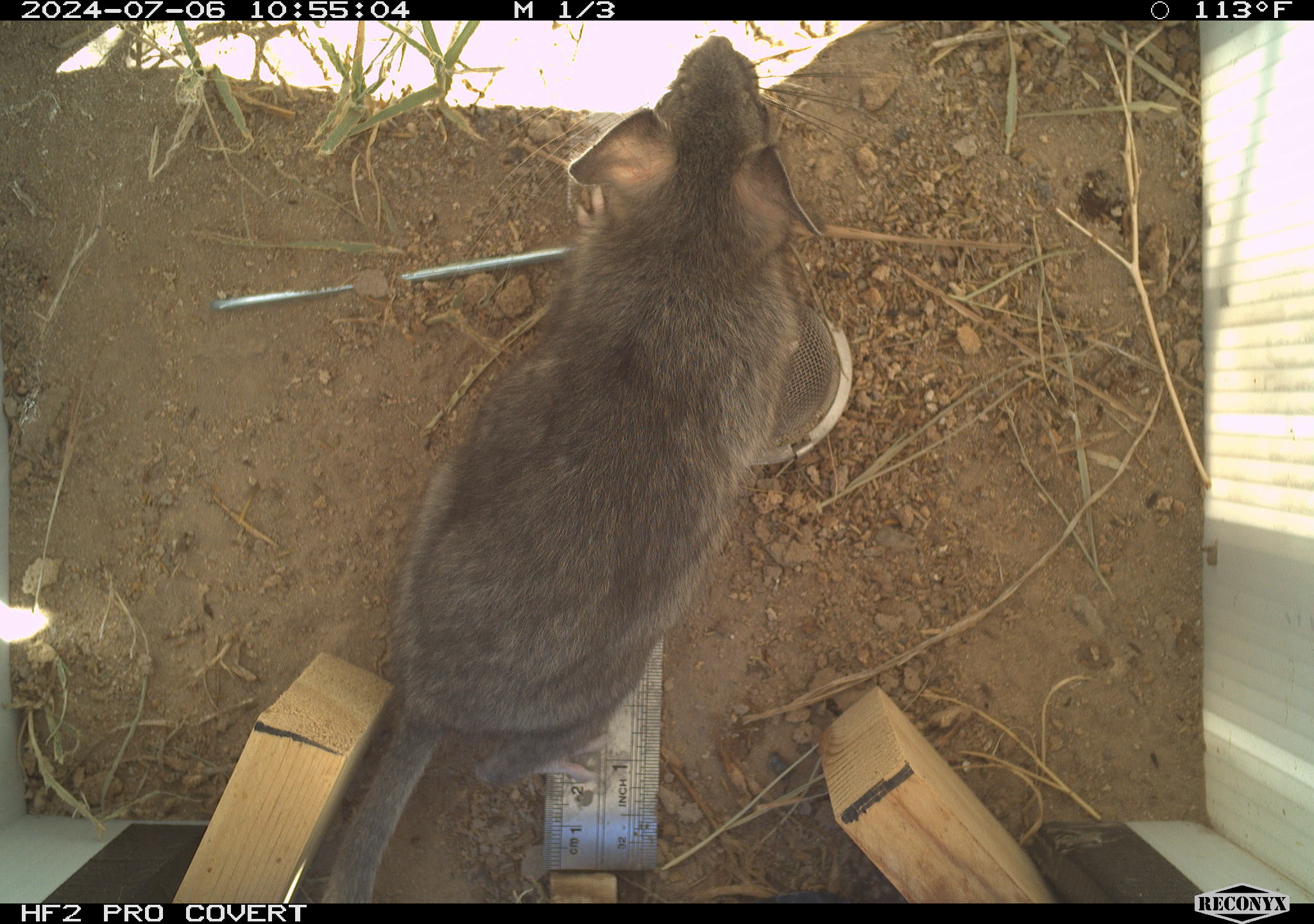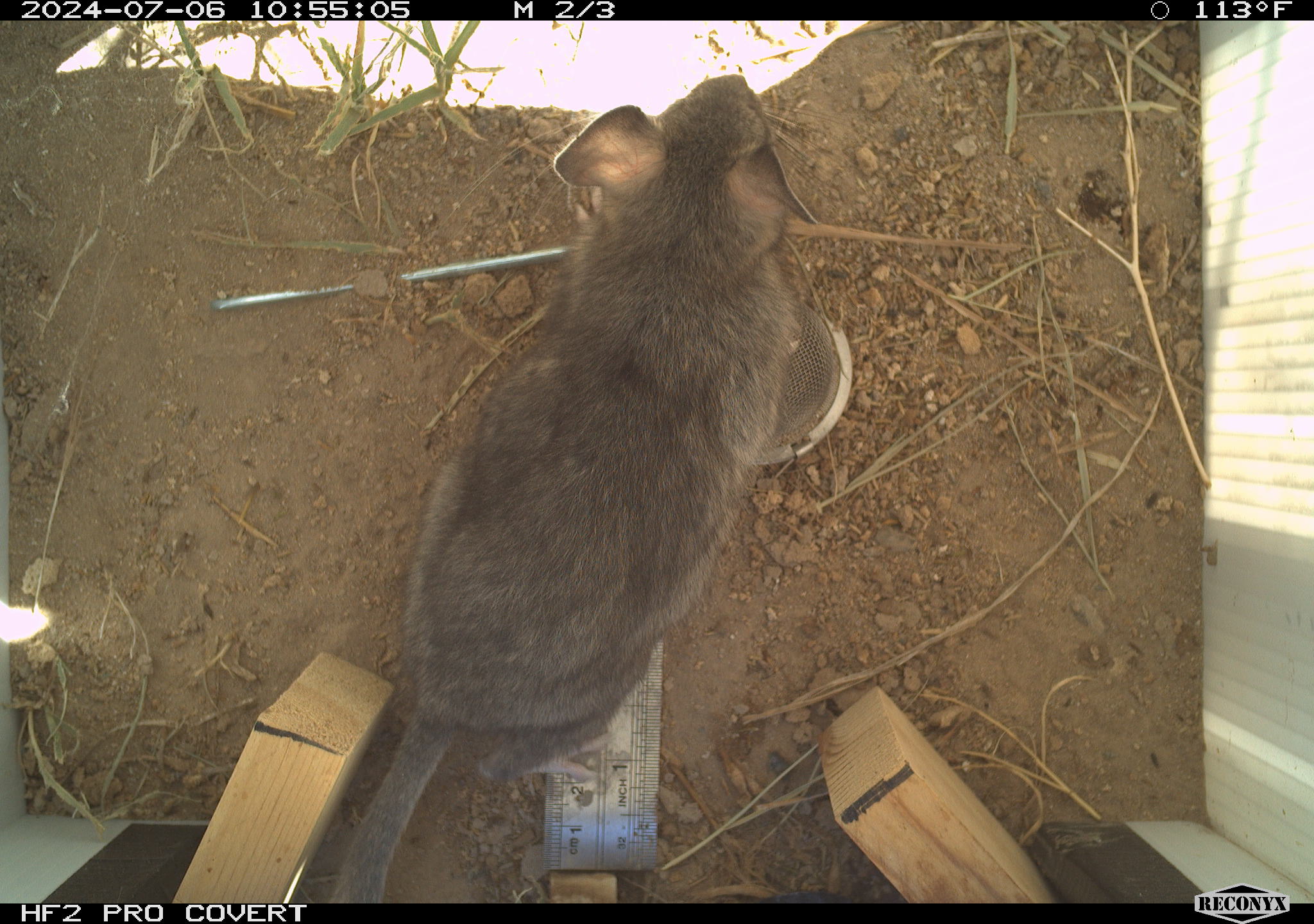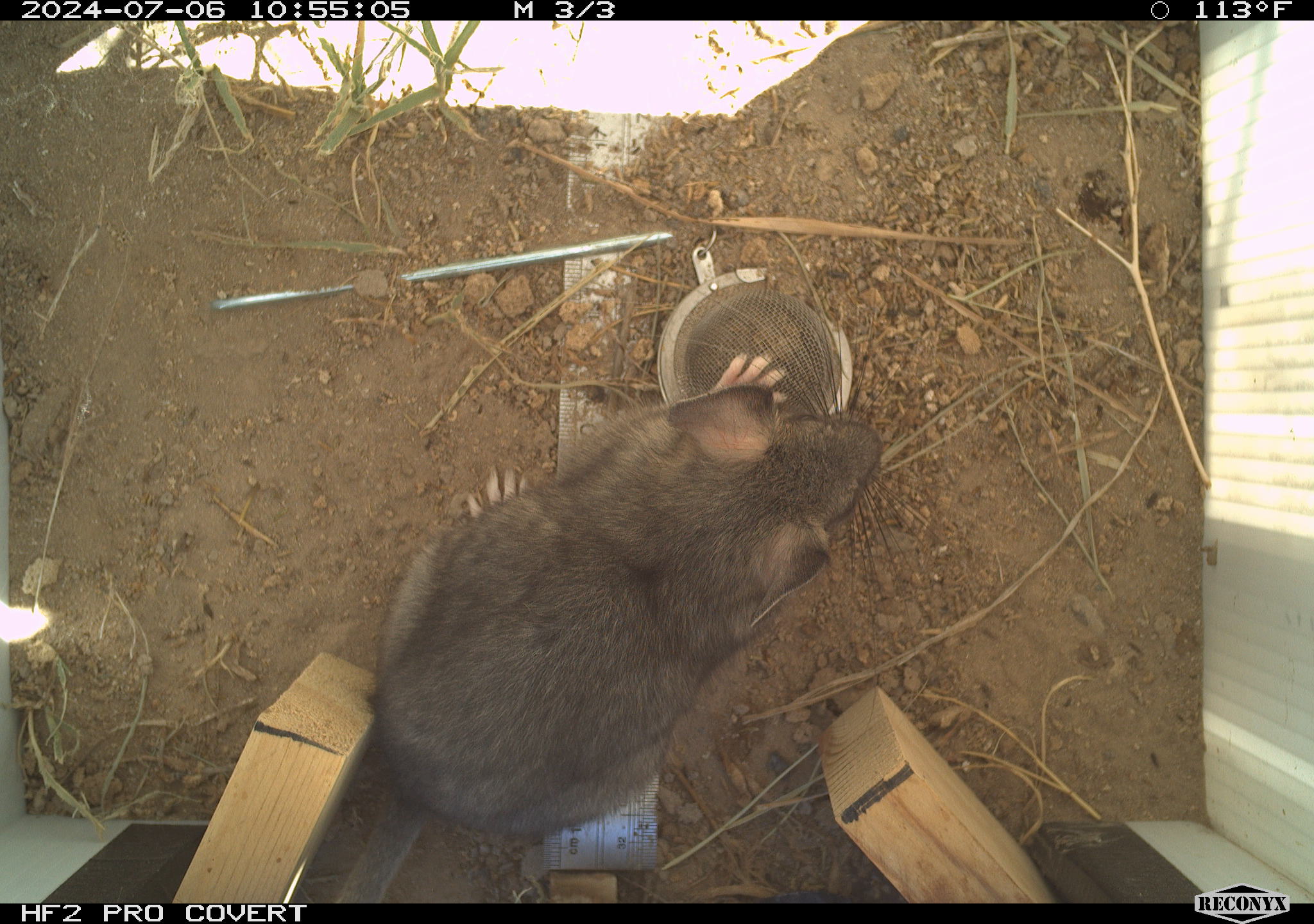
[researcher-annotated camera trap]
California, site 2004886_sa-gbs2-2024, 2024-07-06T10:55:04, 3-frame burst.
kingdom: Animalia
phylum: Chordata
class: Mammalia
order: Rodentia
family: Cricetidae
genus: Neotoma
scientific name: Neotoma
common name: pack rat or woodrat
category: neotoma species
Neotoma species (pack rat or woodrat) (Neotoma).